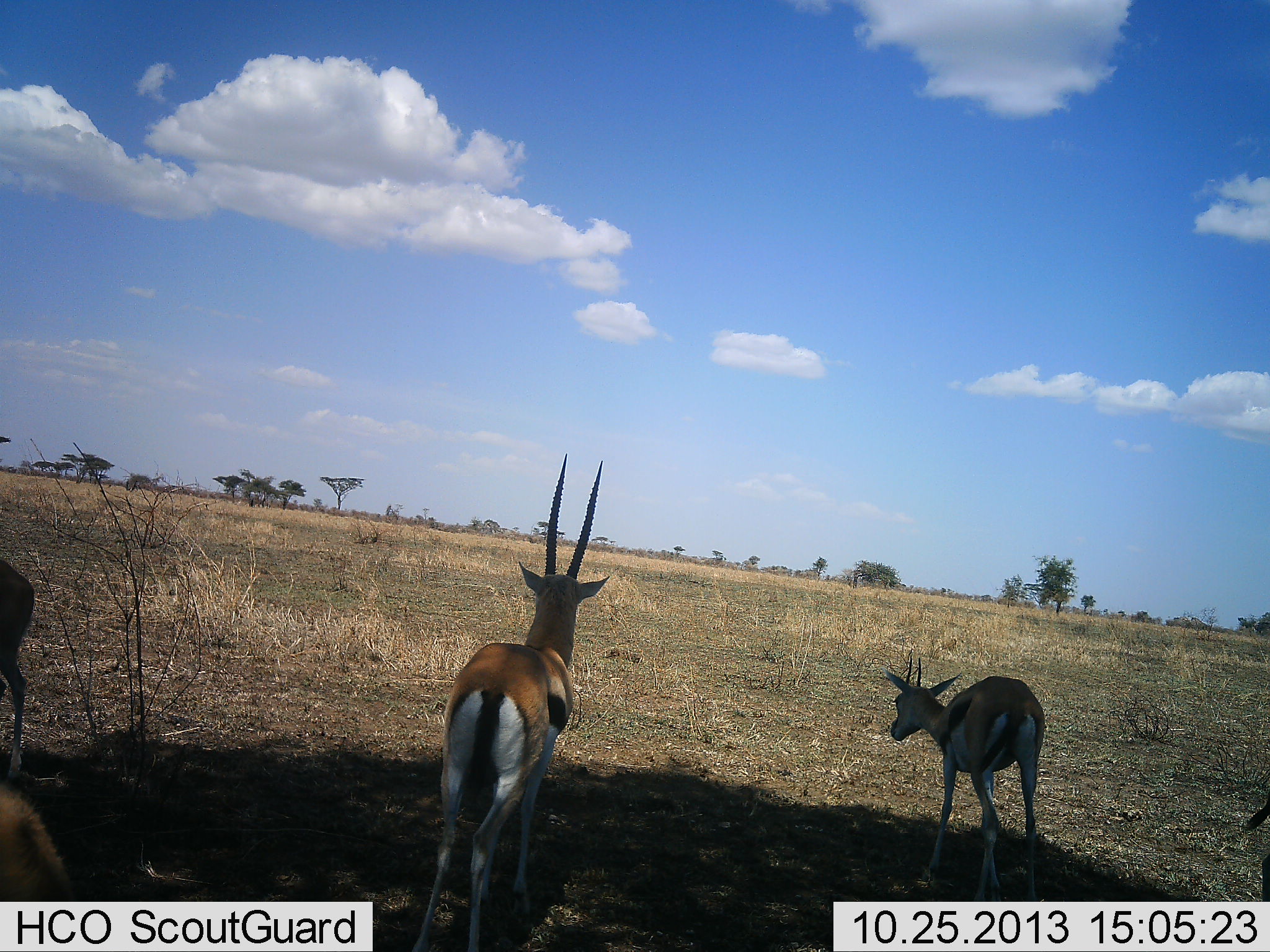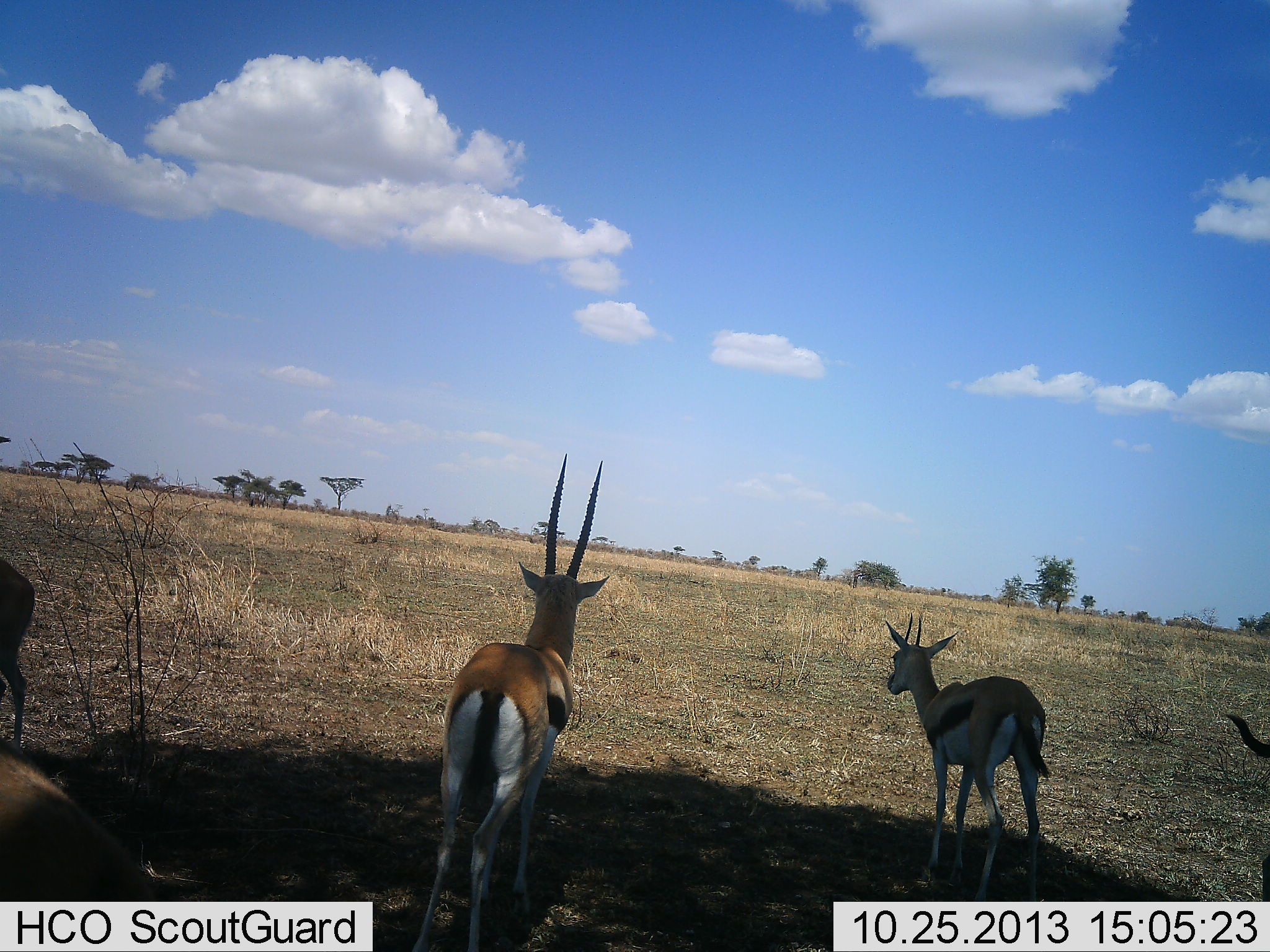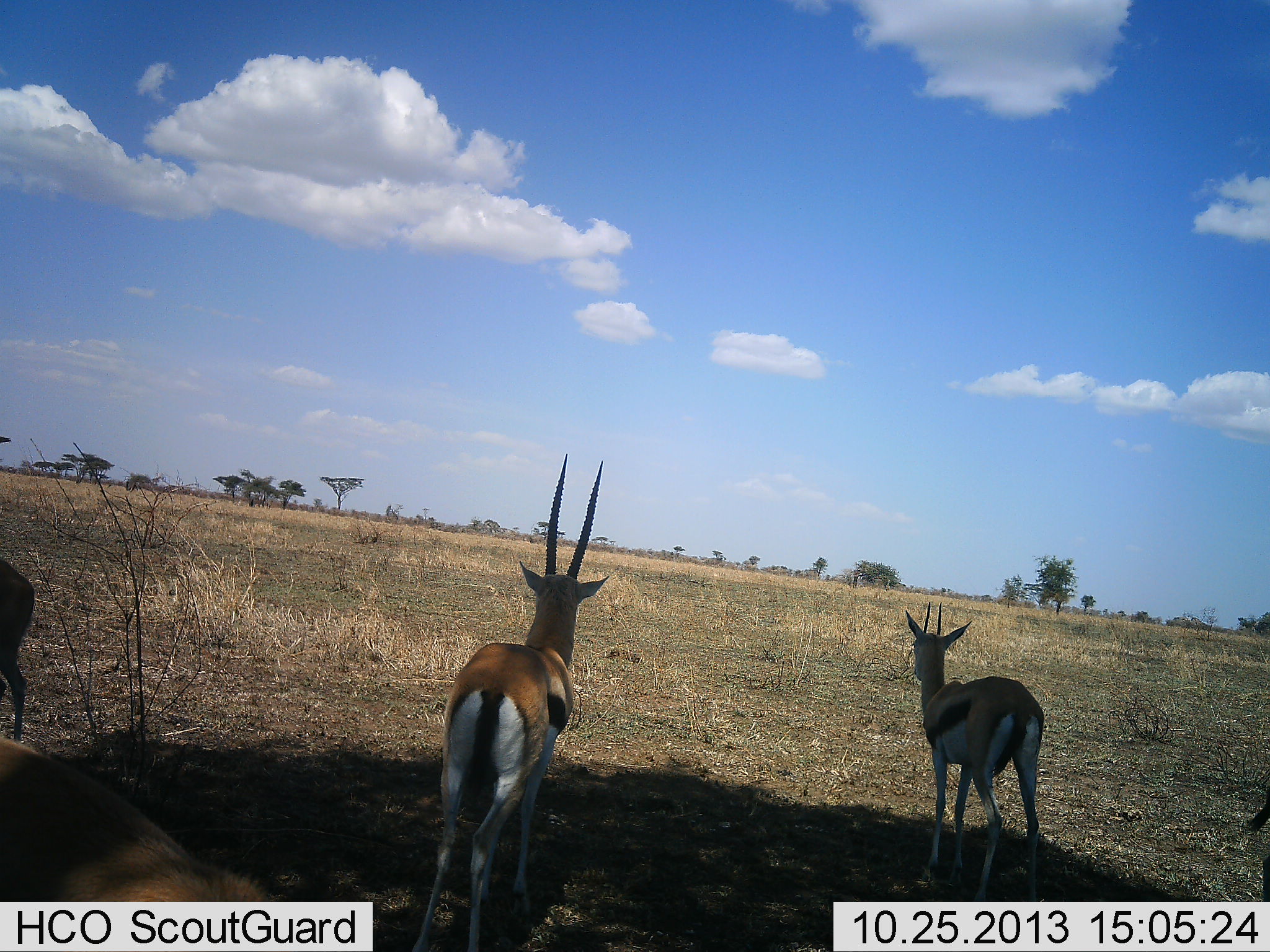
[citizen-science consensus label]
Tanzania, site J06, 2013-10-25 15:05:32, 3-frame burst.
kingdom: Animalia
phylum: Chordata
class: Mammalia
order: Artiodactyla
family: Bovidae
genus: Eudorcas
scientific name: Eudorcas thomsonii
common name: thomson's gazelle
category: gazellethomsons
Gazellethomsons (thomson's gazelle) (Eudorcas thomsonii), count 5. Behavior (volunteer vote fractions): standing 100%, resting 5%, moving 10%, interacting 0%. Young present (vote fraction): 5%. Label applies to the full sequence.